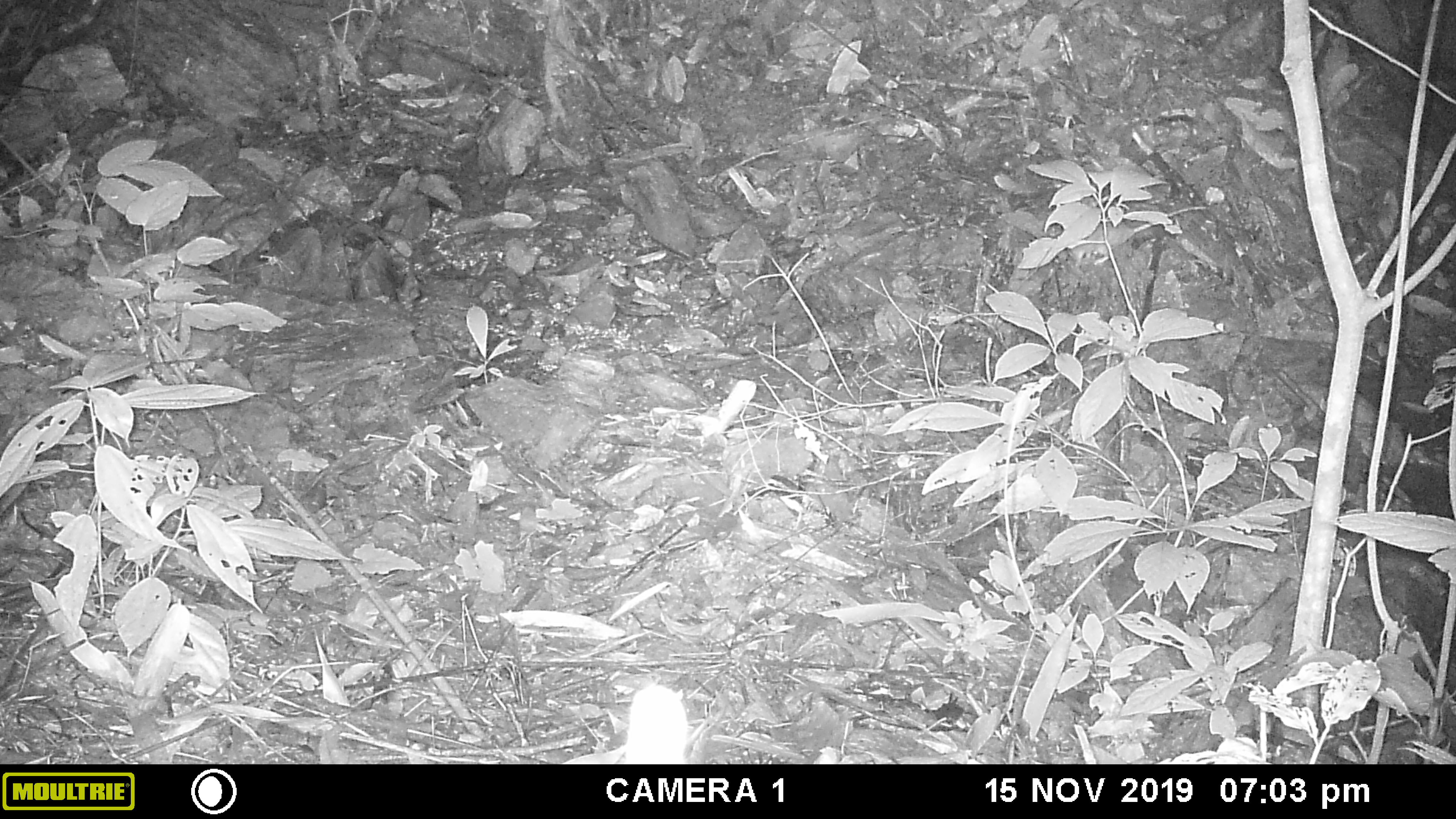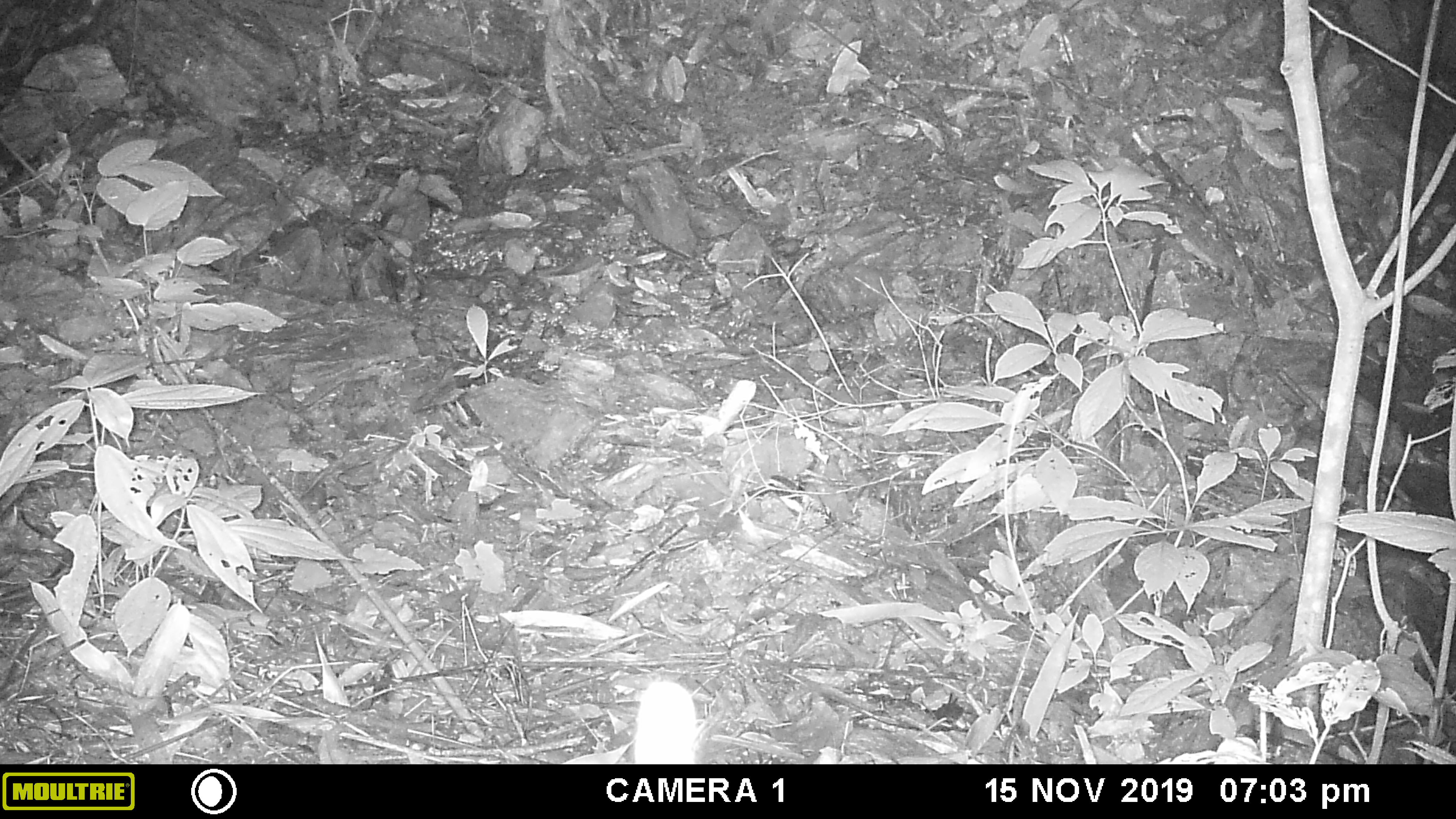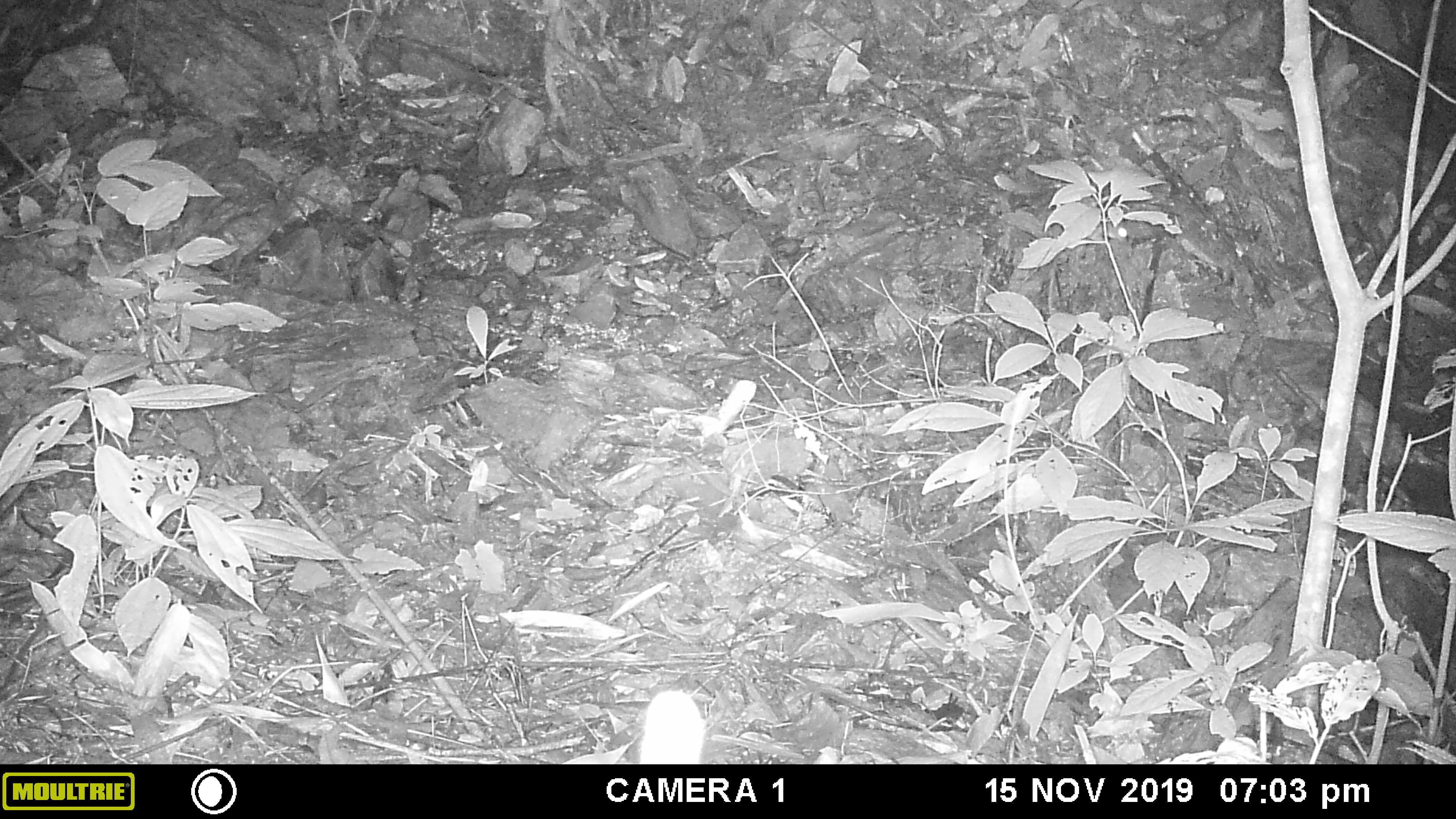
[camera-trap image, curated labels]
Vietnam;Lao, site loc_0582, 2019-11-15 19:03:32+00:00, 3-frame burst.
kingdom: Animalia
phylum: Chordata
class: Mammalia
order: Rodentia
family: Muridae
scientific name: Muridae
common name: old-world mice and rats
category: unidentified murid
Unidentified murid (old-world mice and rats) (Muridae). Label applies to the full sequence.